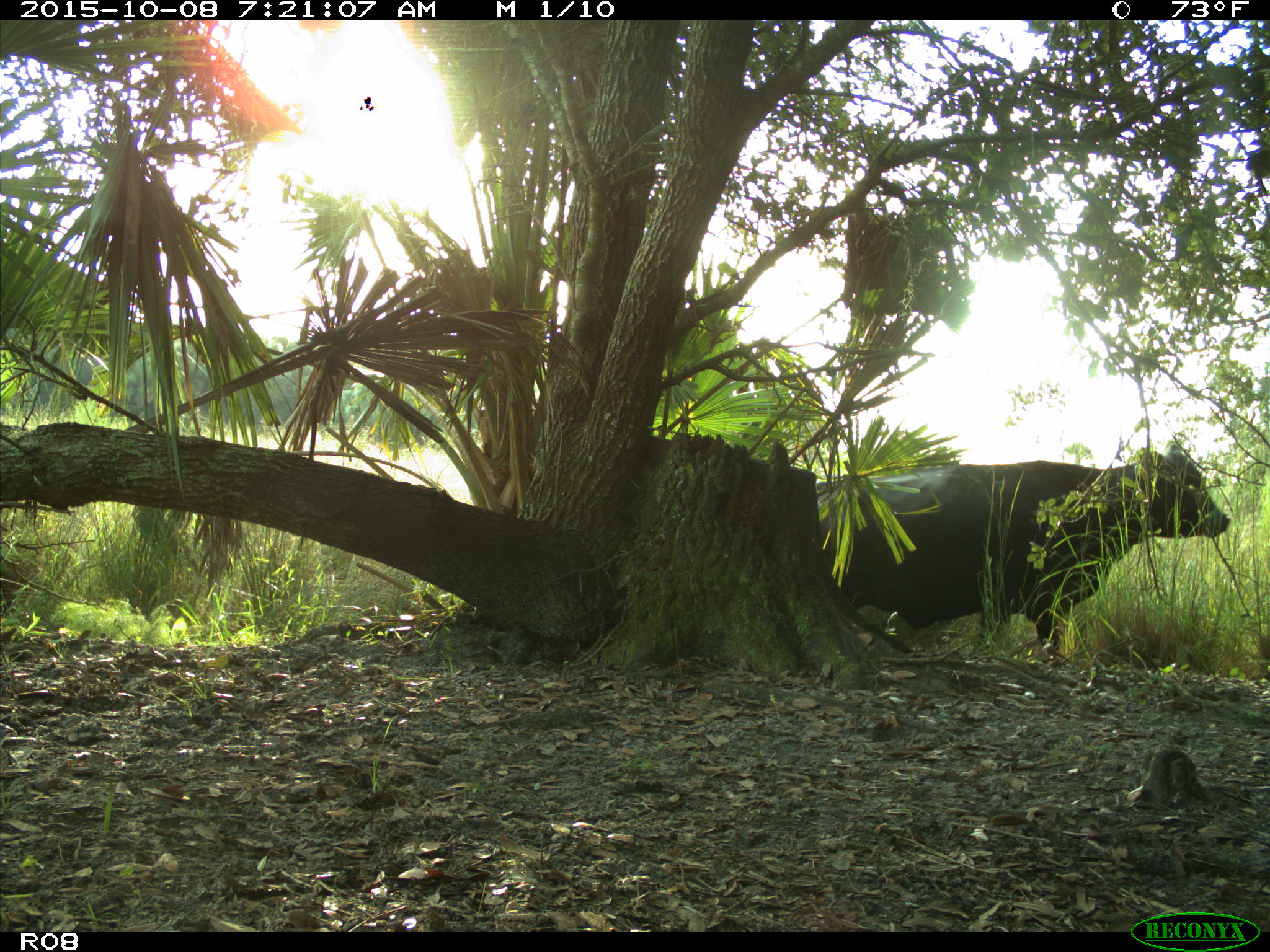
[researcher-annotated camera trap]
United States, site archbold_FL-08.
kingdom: Animalia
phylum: Chordata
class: Mammalia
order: Artiodactyla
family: Bovidae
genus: Bos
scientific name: Bos taurus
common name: domestic cow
Bos taurus (domestic cow).